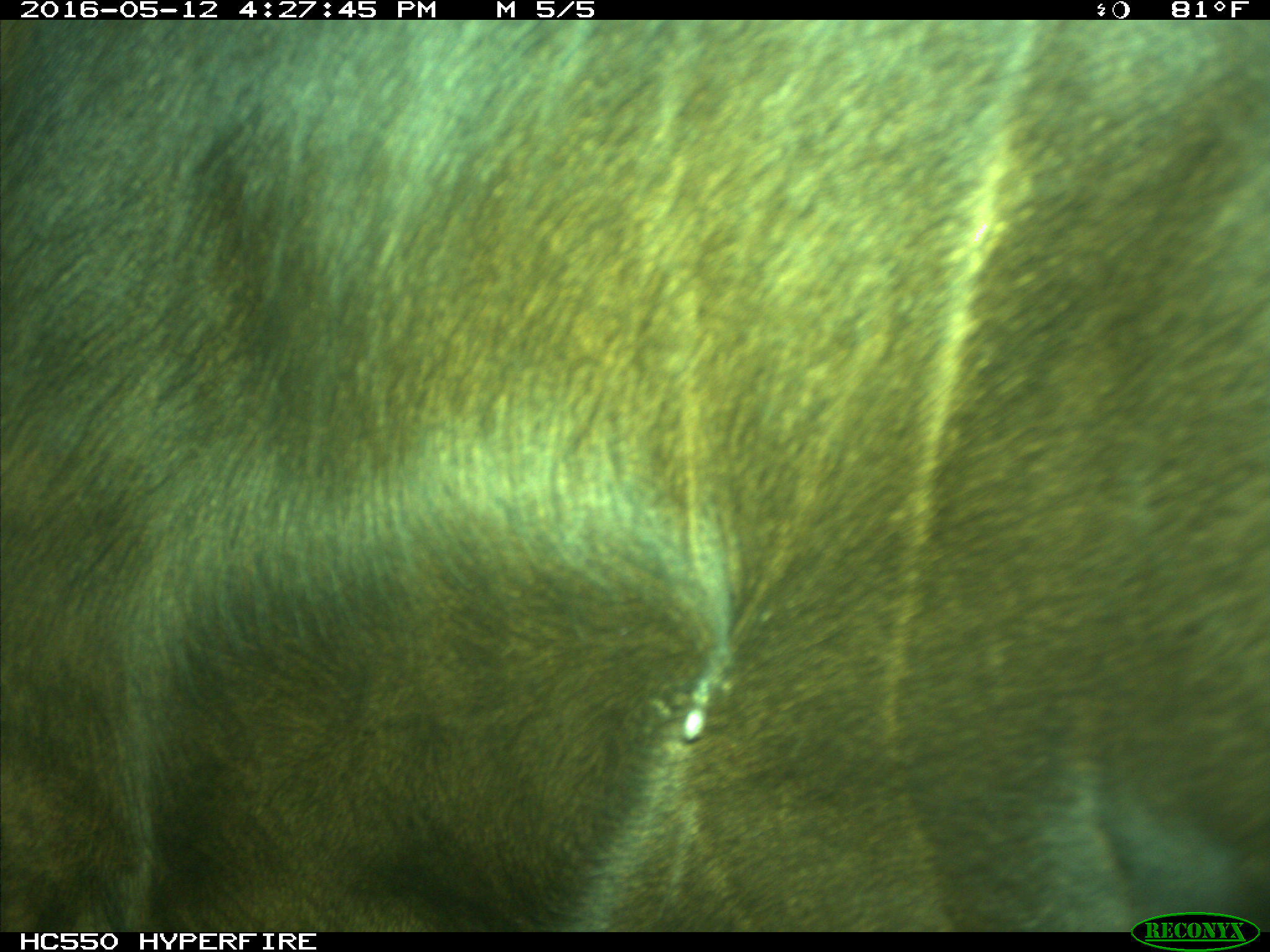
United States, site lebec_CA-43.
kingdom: Animalia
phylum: Chordata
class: Mammalia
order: Artiodactyla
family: Bovidae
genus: Bos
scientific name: Bos taurus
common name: domestic cow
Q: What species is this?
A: Bos taurus (domestic cow).